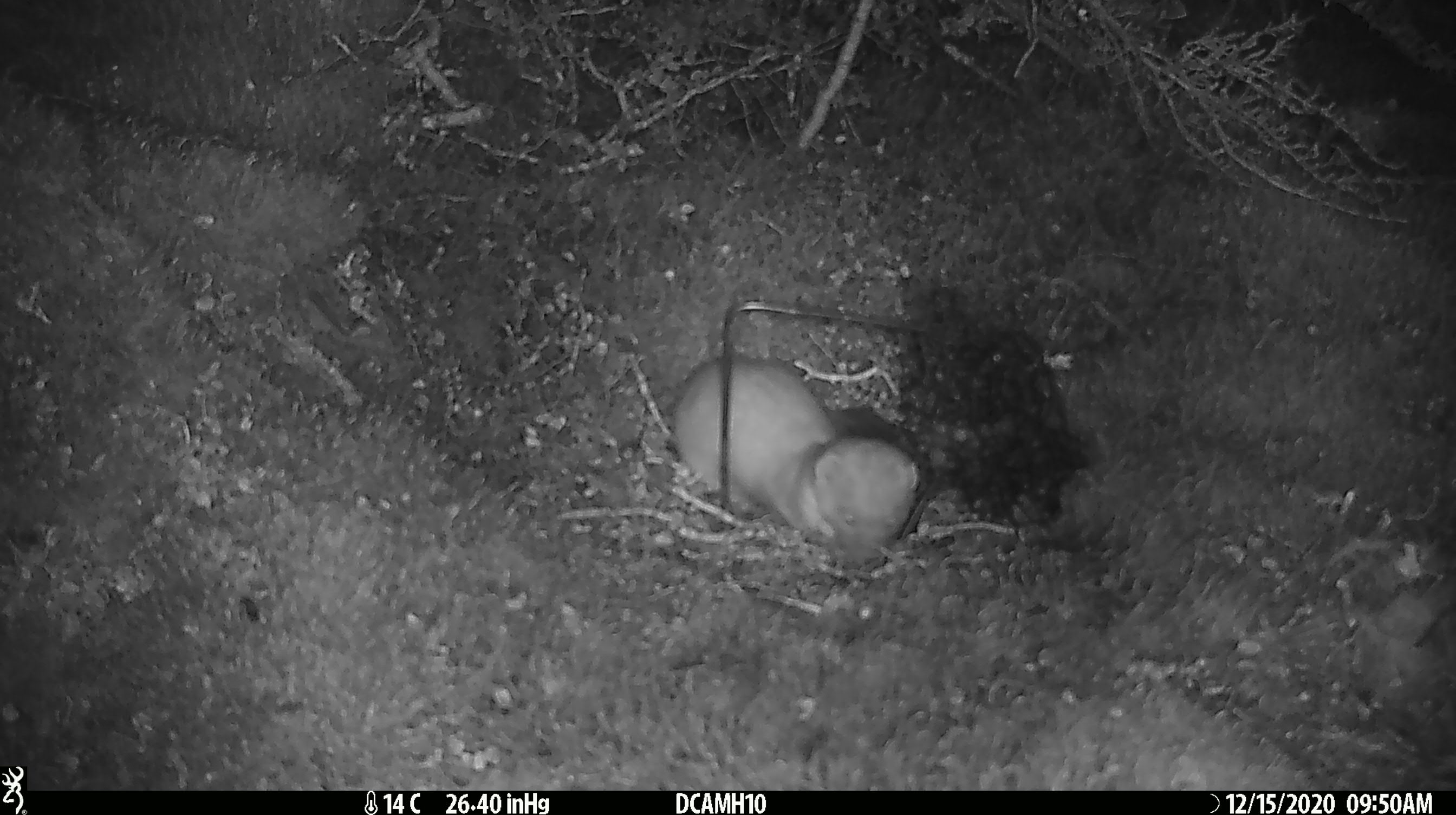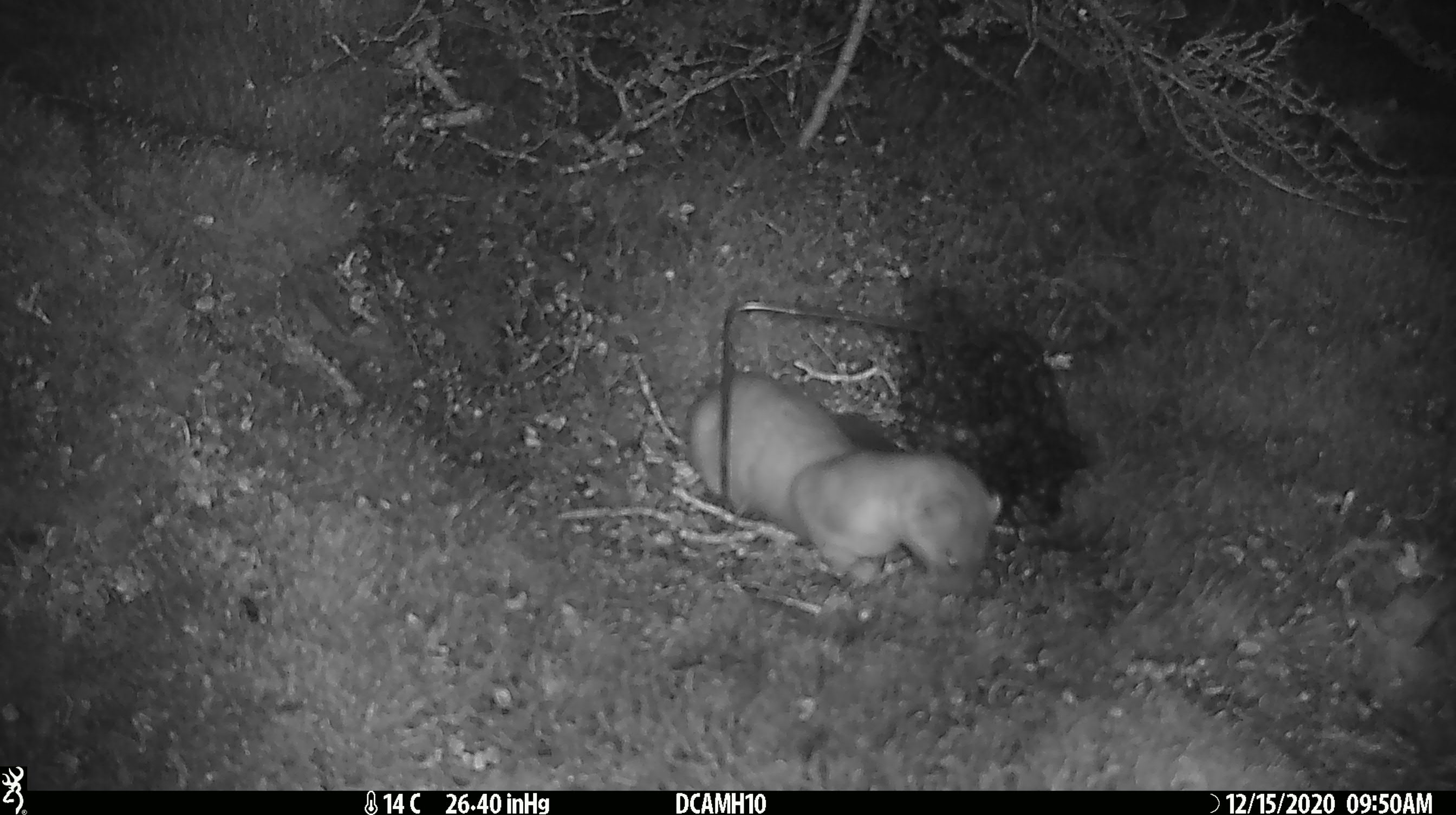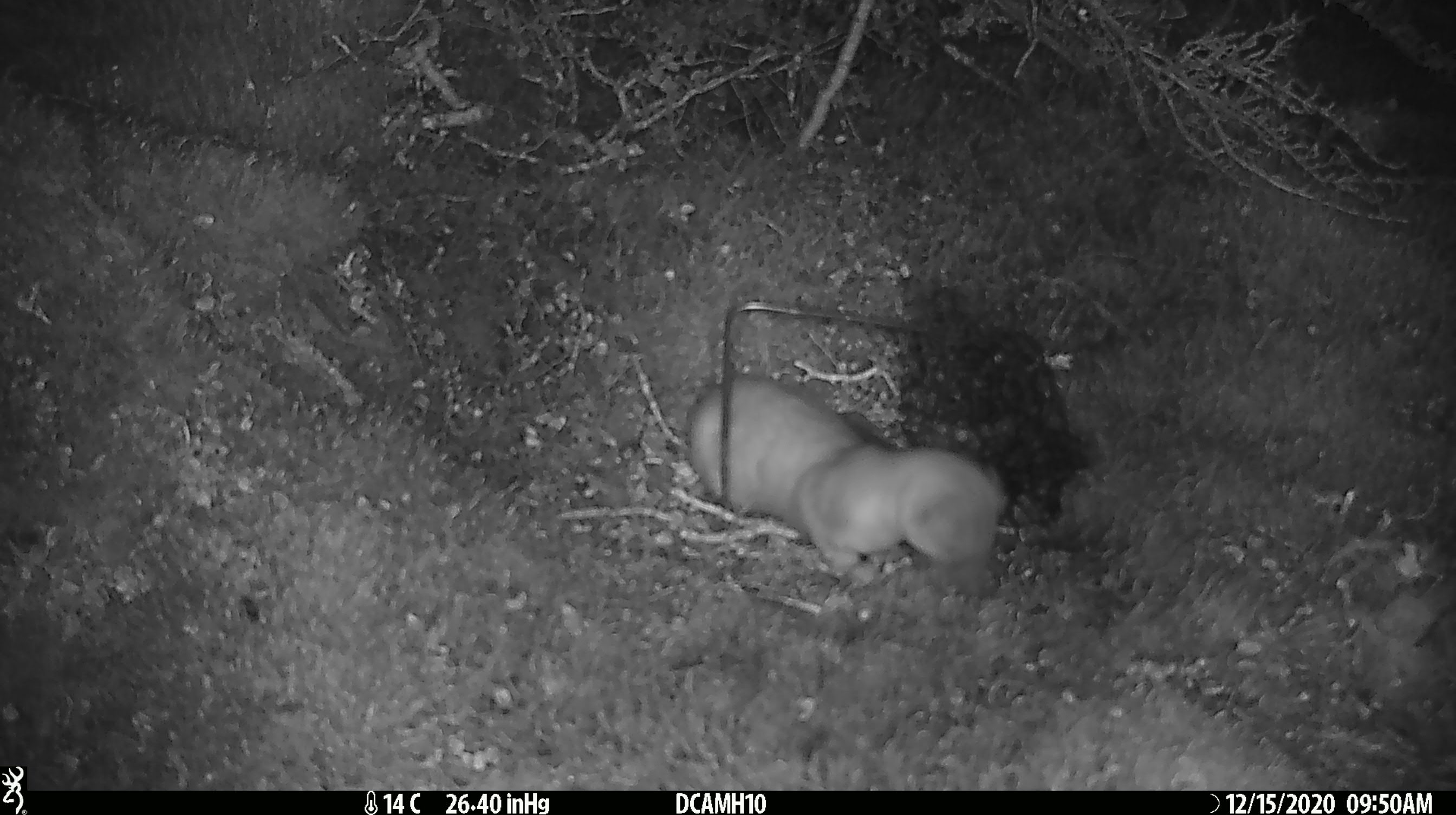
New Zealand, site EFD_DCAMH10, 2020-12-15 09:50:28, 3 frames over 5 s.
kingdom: Animalia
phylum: Chordata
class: Mammalia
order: Carnivora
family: Mustelidae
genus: Mustela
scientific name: Mustela erminea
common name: stoat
Stoat (Mustela erminea).